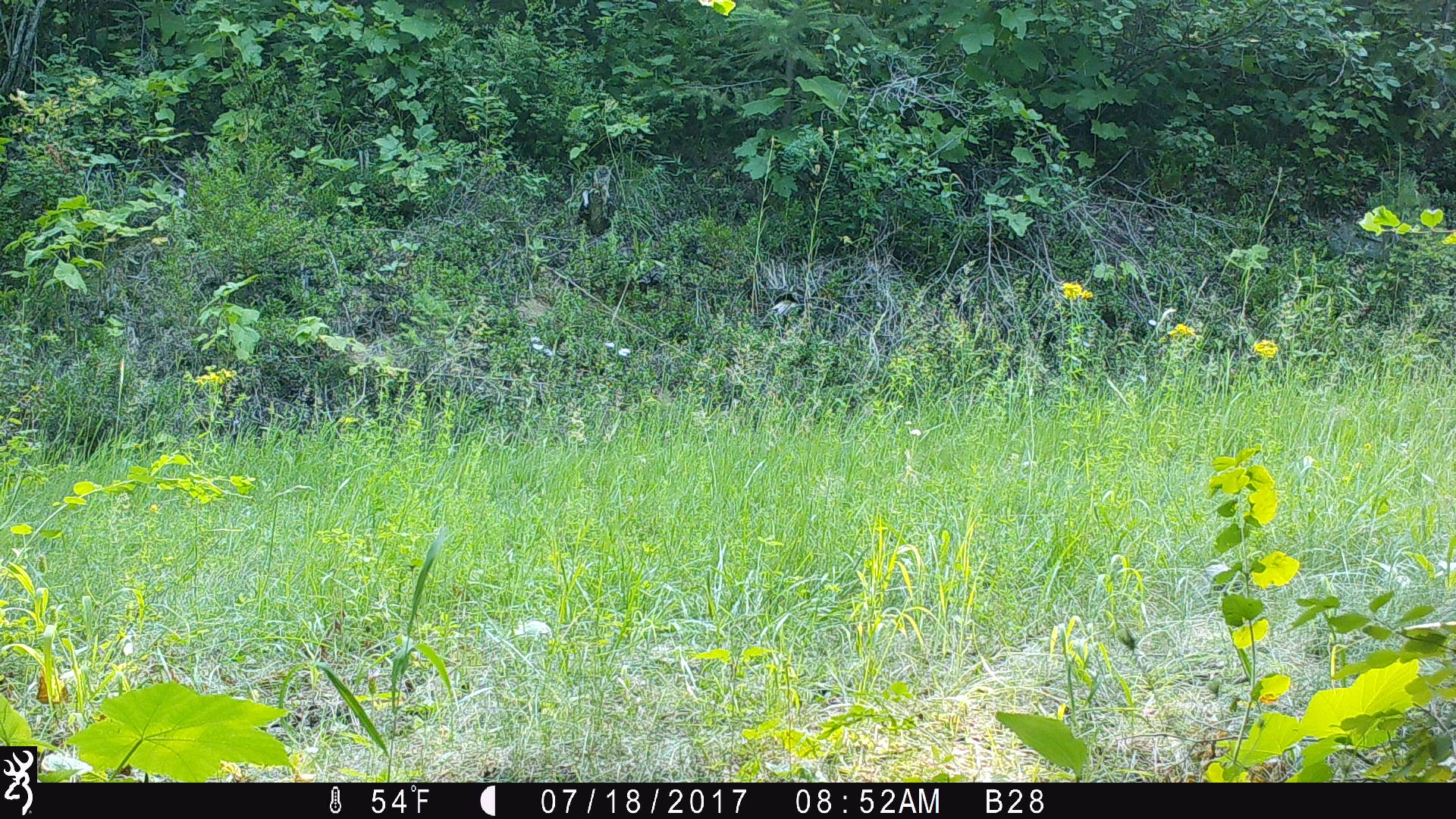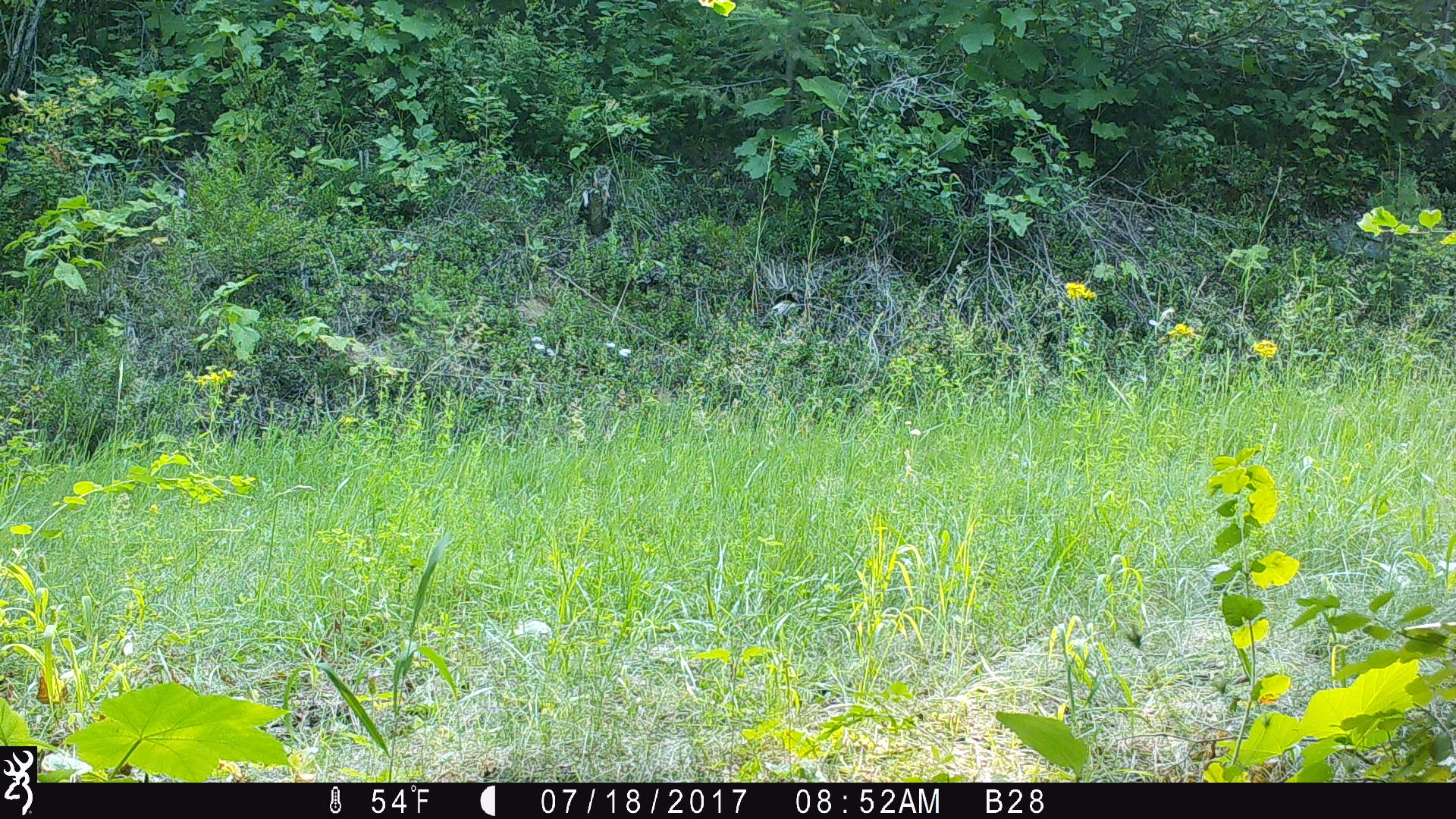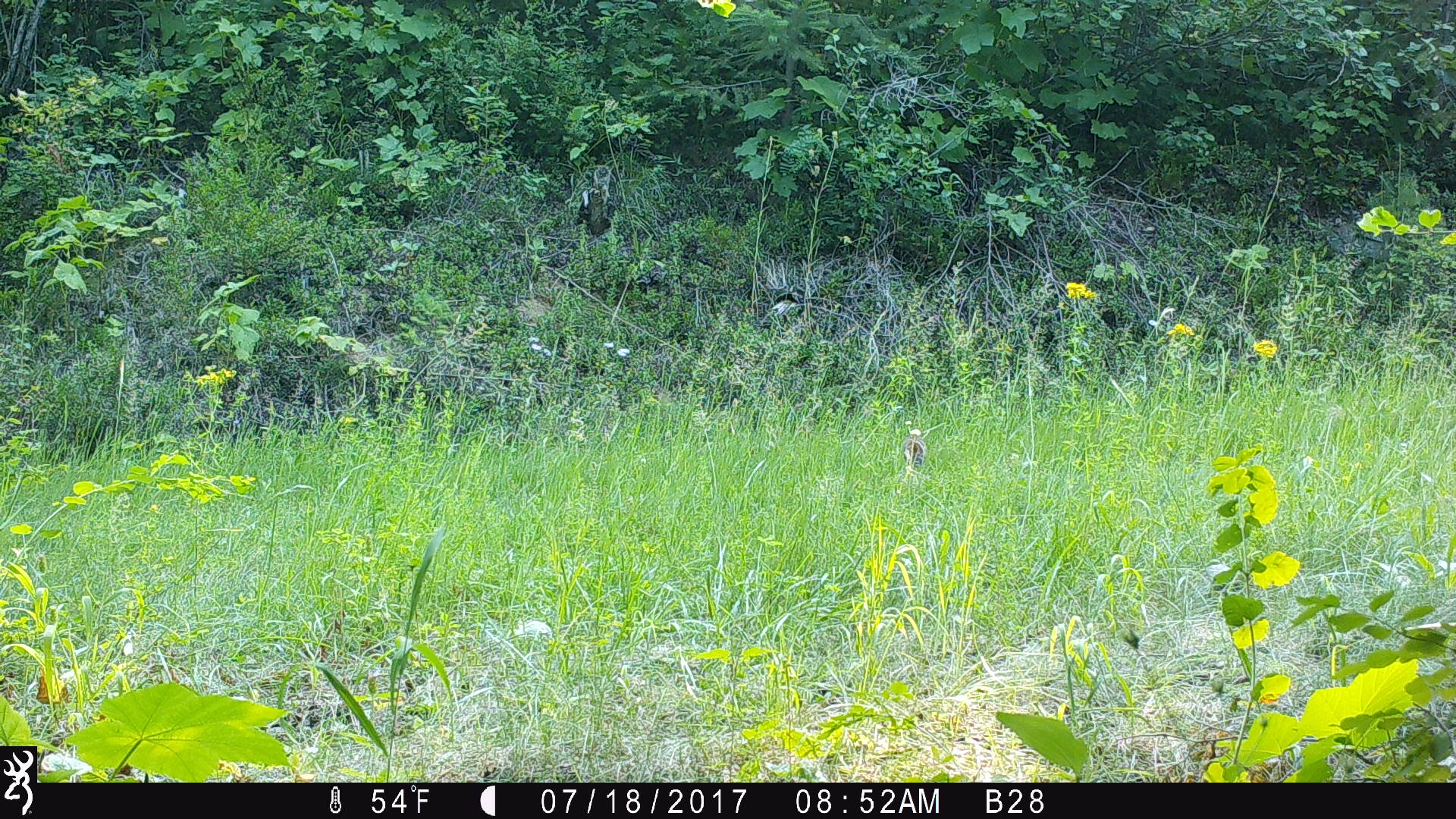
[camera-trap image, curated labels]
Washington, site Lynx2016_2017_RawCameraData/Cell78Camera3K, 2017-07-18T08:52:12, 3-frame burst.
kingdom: Animalia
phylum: Chordata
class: Mammalia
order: Lagomorpha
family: Leporidae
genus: Lepus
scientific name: Lepus americanus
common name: snowshoe hare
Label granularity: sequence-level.